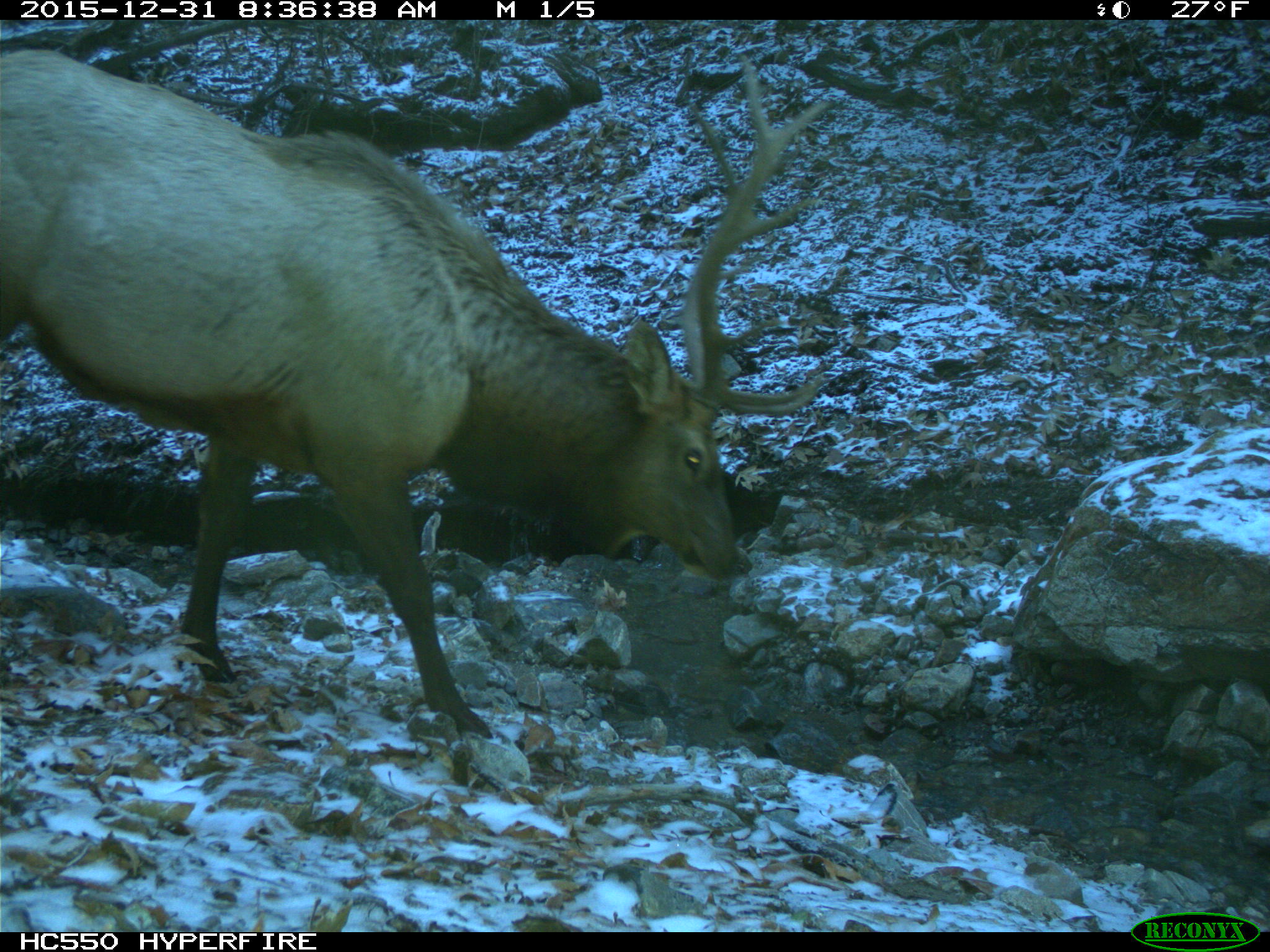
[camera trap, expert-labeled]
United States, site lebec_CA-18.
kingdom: Animalia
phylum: Chordata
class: Mammalia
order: Artiodactyla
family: Cervidae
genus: Cervus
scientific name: Cervus canadensis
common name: elk